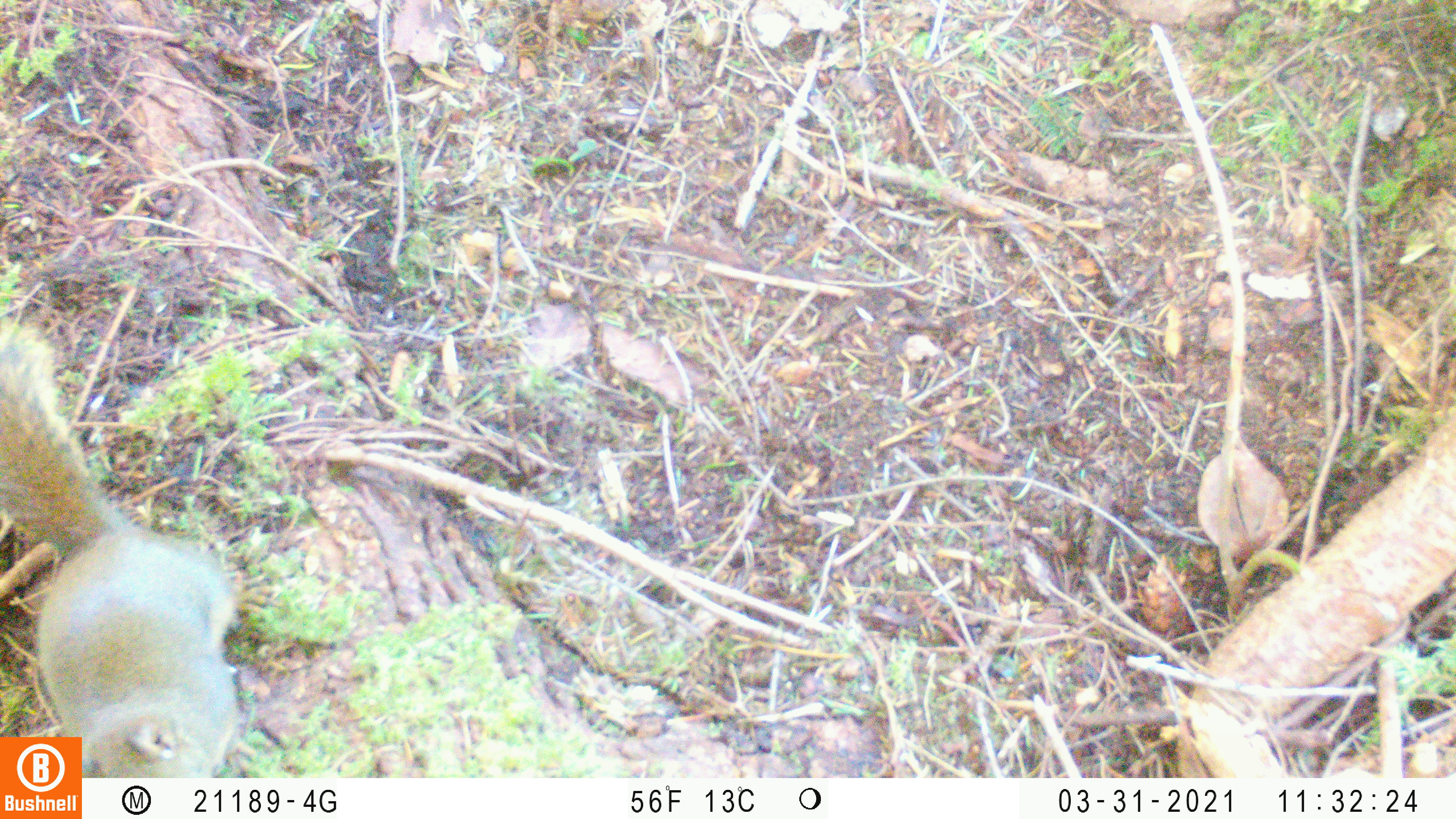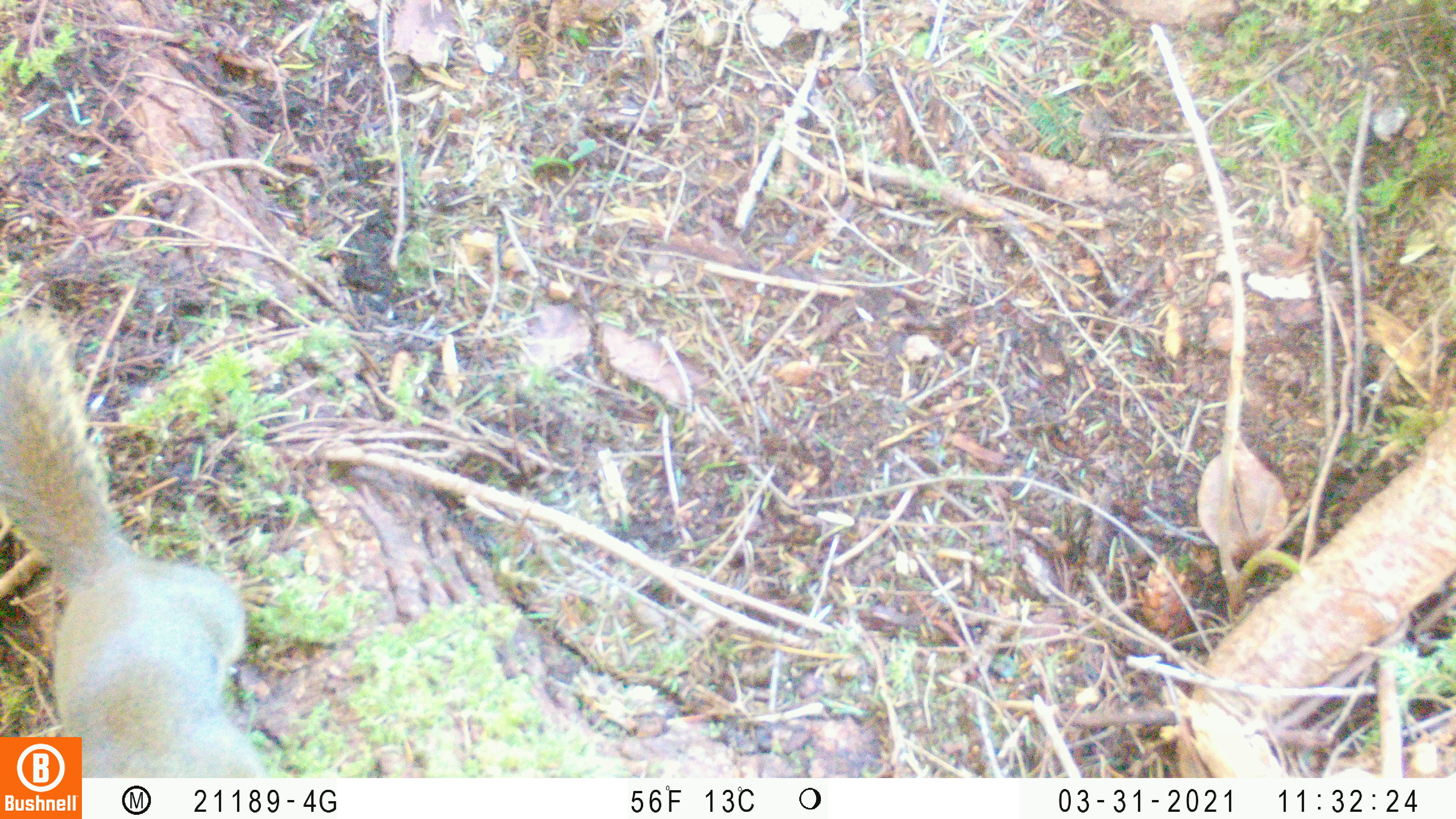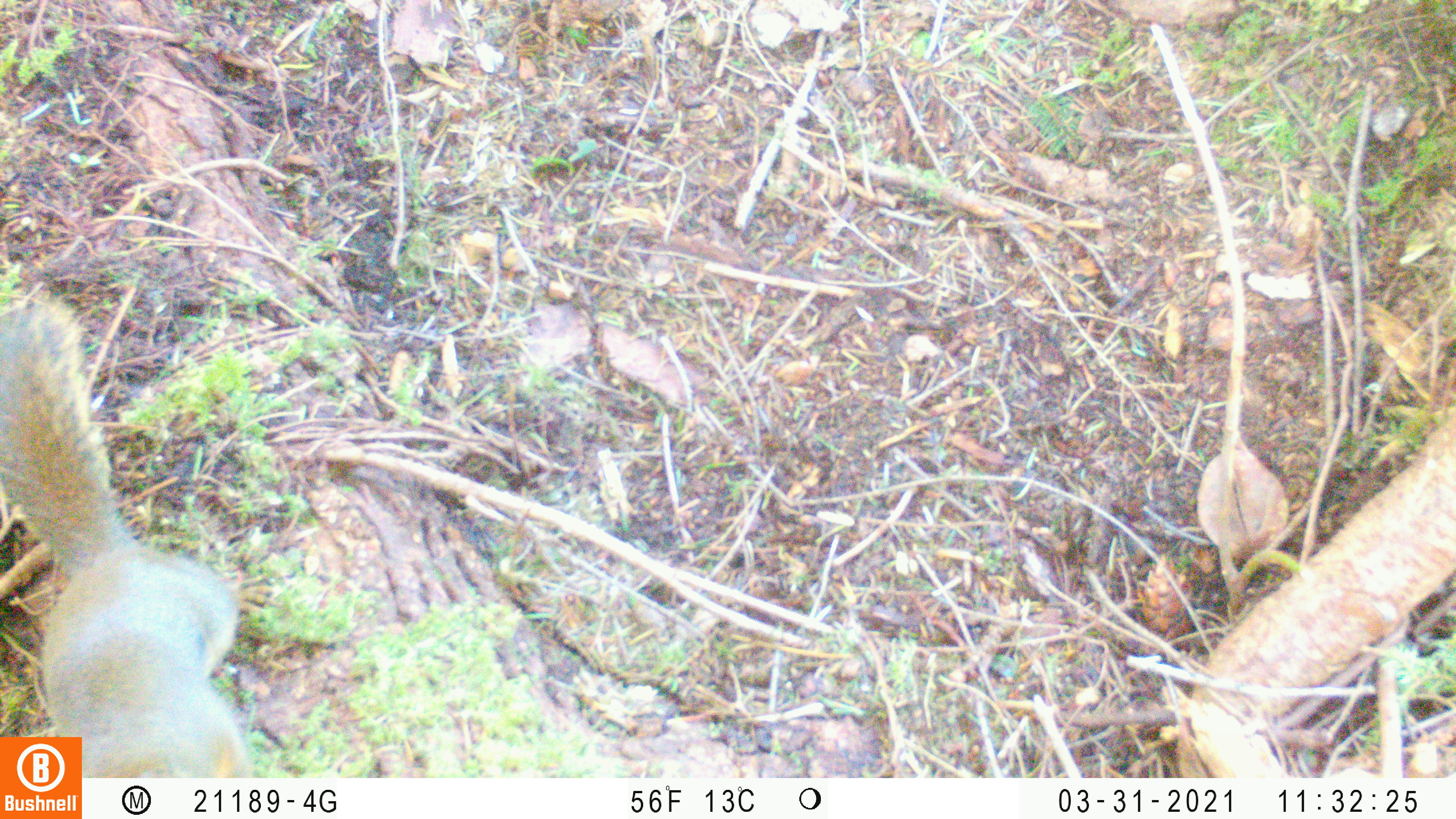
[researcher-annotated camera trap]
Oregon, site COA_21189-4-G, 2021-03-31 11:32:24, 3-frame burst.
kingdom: Animalia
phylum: Chordata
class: Mammalia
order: Rodentia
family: Sciuridae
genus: Tamiasciurus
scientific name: Tamiasciurus douglasii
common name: douglas squirrel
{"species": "douglas squirrel (Tamiasciurus douglasii)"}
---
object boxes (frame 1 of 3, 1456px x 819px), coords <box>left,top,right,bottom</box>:
douglas squirrel: <box>2,315,243,734</box>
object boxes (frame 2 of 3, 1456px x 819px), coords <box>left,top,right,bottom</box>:
douglas squirrel: <box>82,410,277,774</box>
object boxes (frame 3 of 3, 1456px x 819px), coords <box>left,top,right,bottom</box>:
douglas squirrel: <box>2,288,242,733</box>